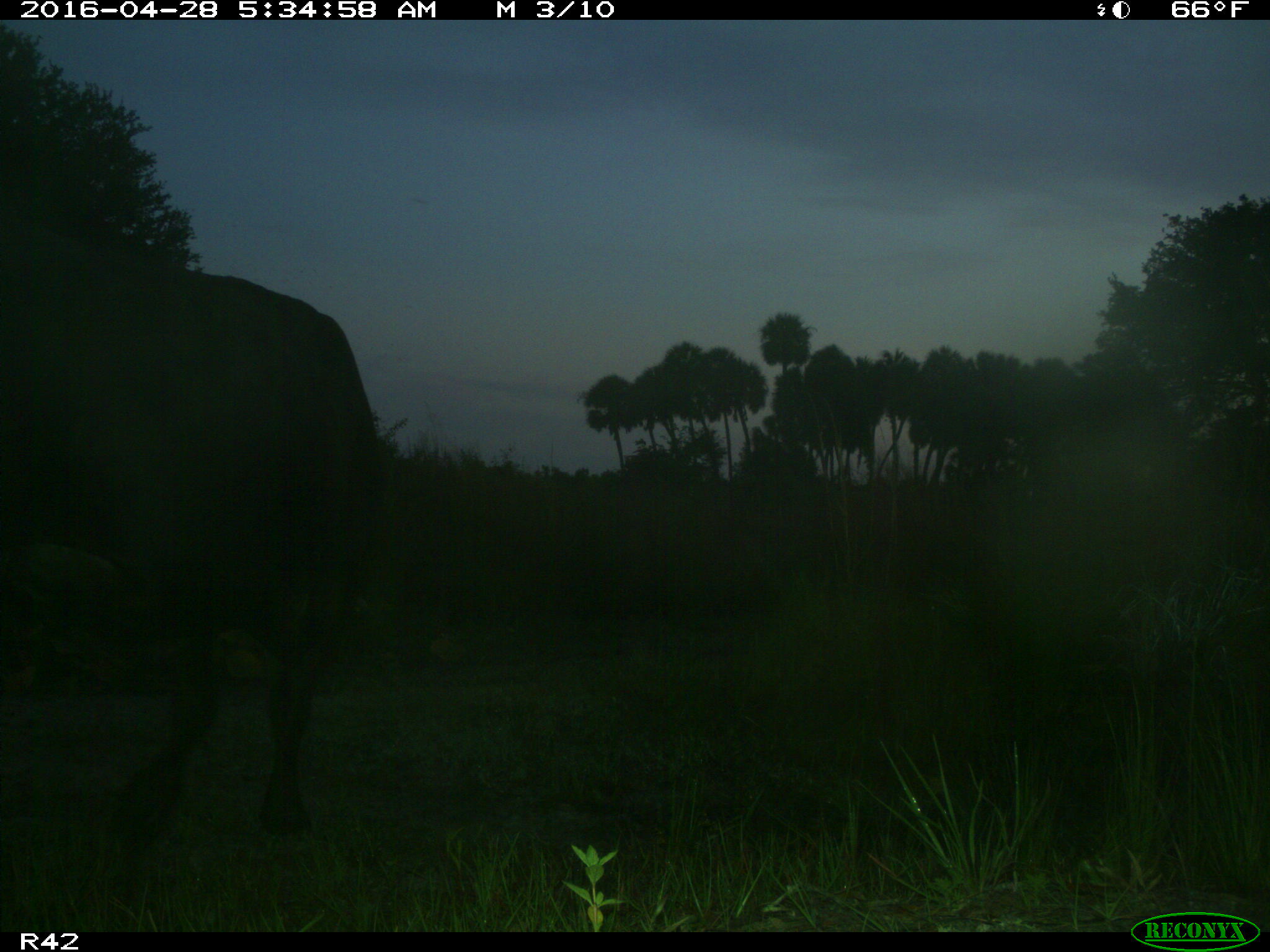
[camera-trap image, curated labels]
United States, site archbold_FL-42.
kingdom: Animalia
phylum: Chordata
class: Mammalia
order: Artiodactyla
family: Bovidae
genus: Bos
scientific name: Bos taurus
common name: domestic cow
Bos taurus (domestic cow).